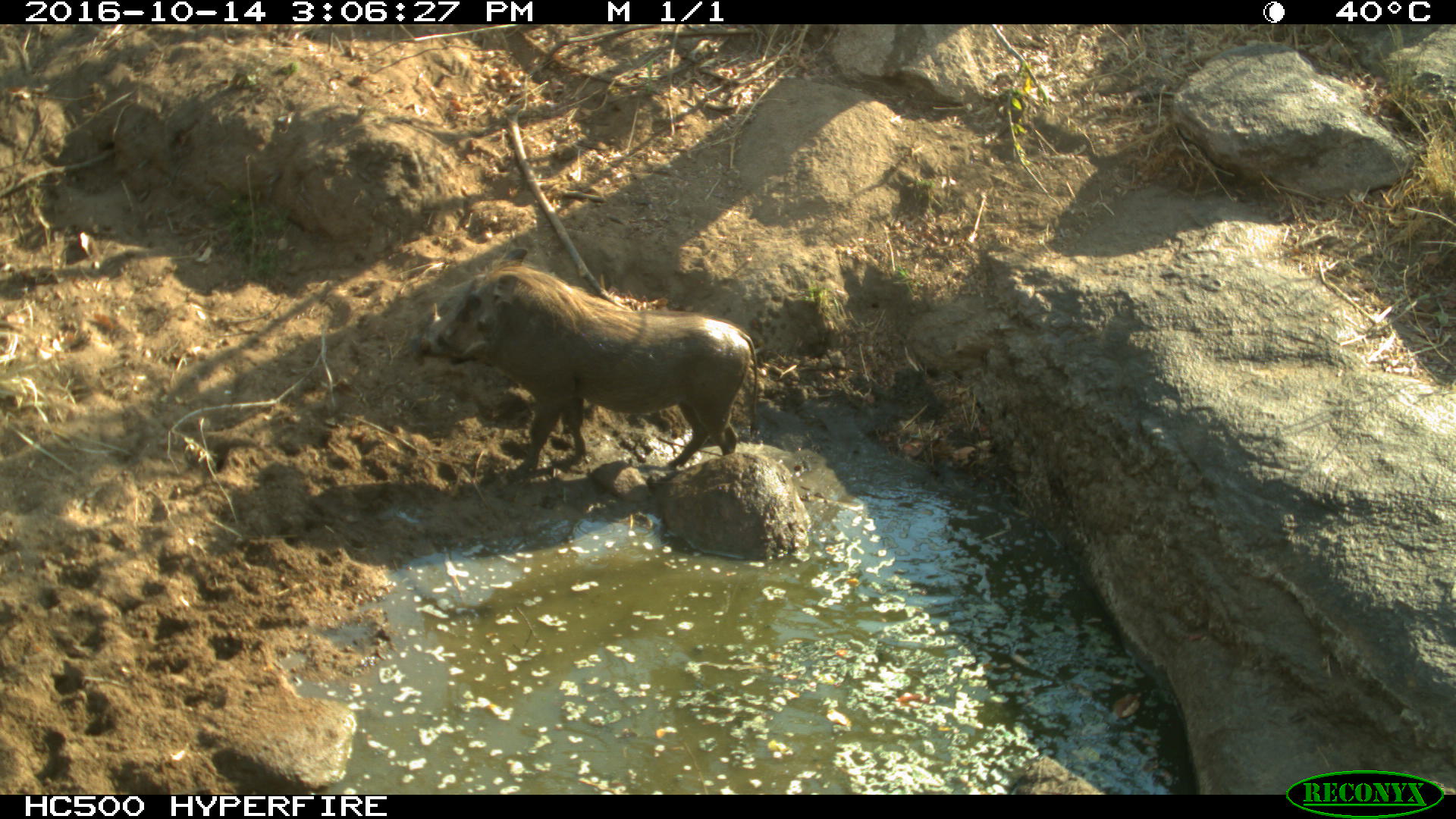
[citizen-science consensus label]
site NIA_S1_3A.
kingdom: Animalia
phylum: Chordata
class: Mammalia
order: Artiodactyla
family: Suidae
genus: Phacochoerus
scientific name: Phacochoerus africanus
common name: warthog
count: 1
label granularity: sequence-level